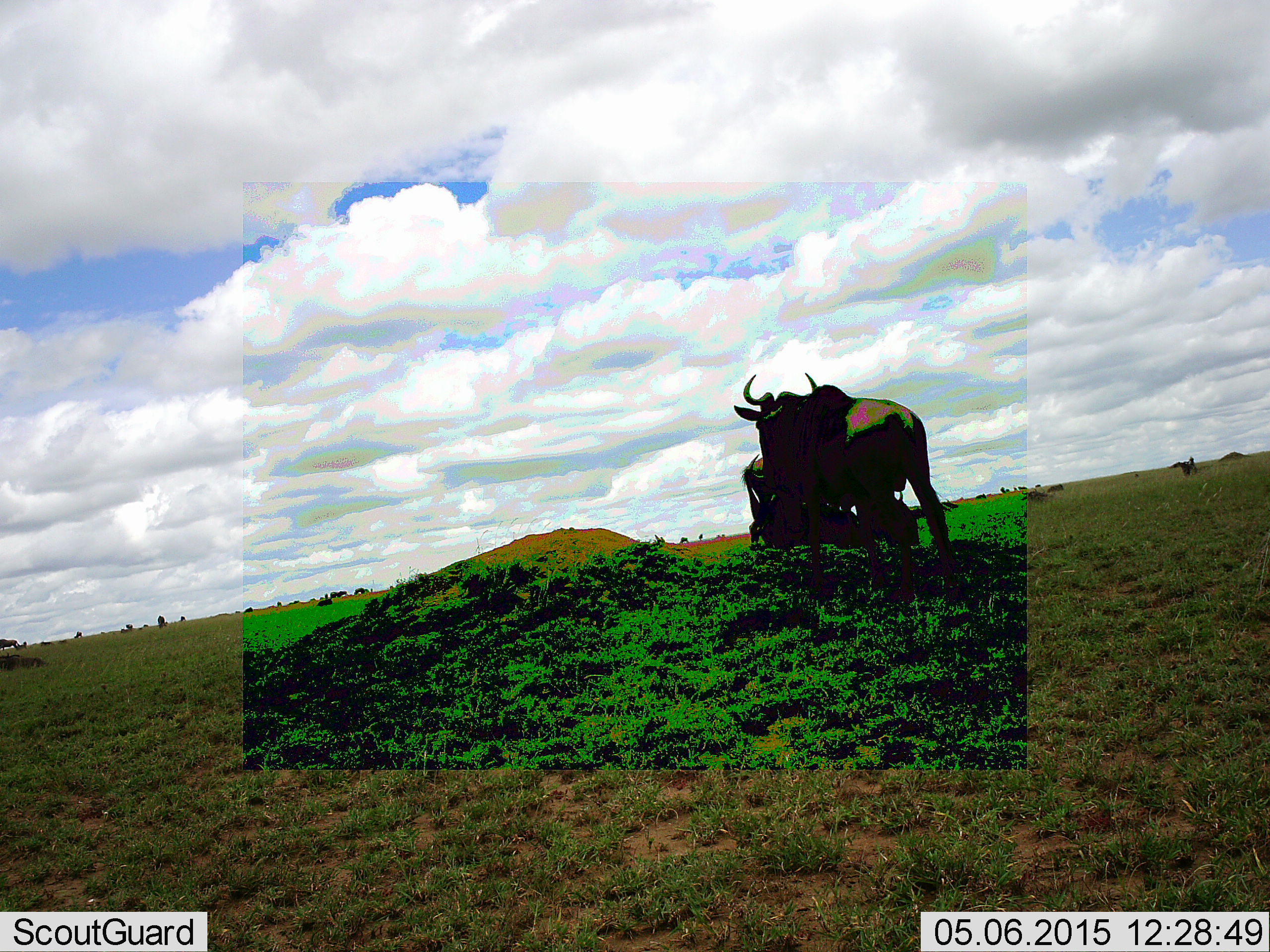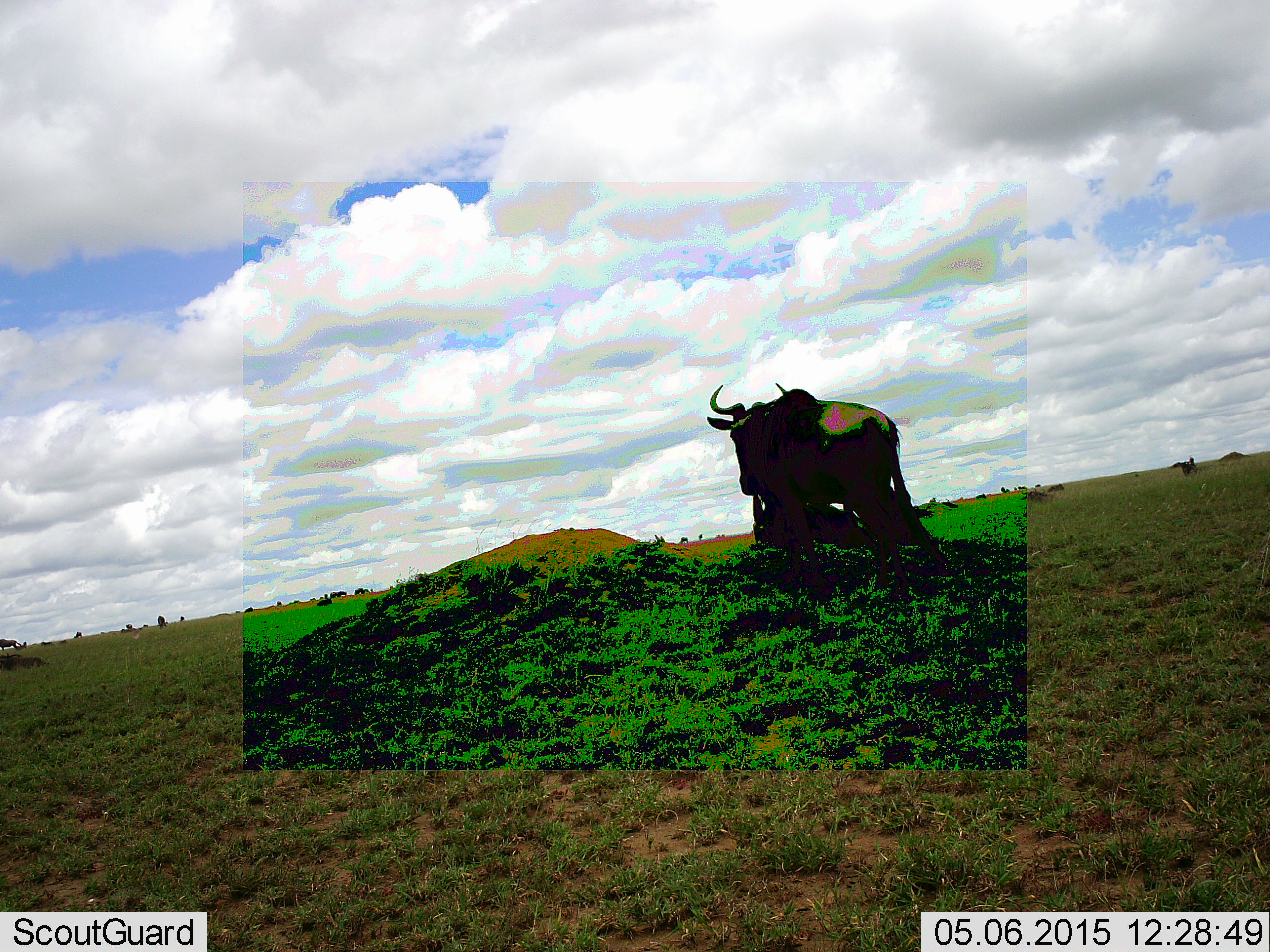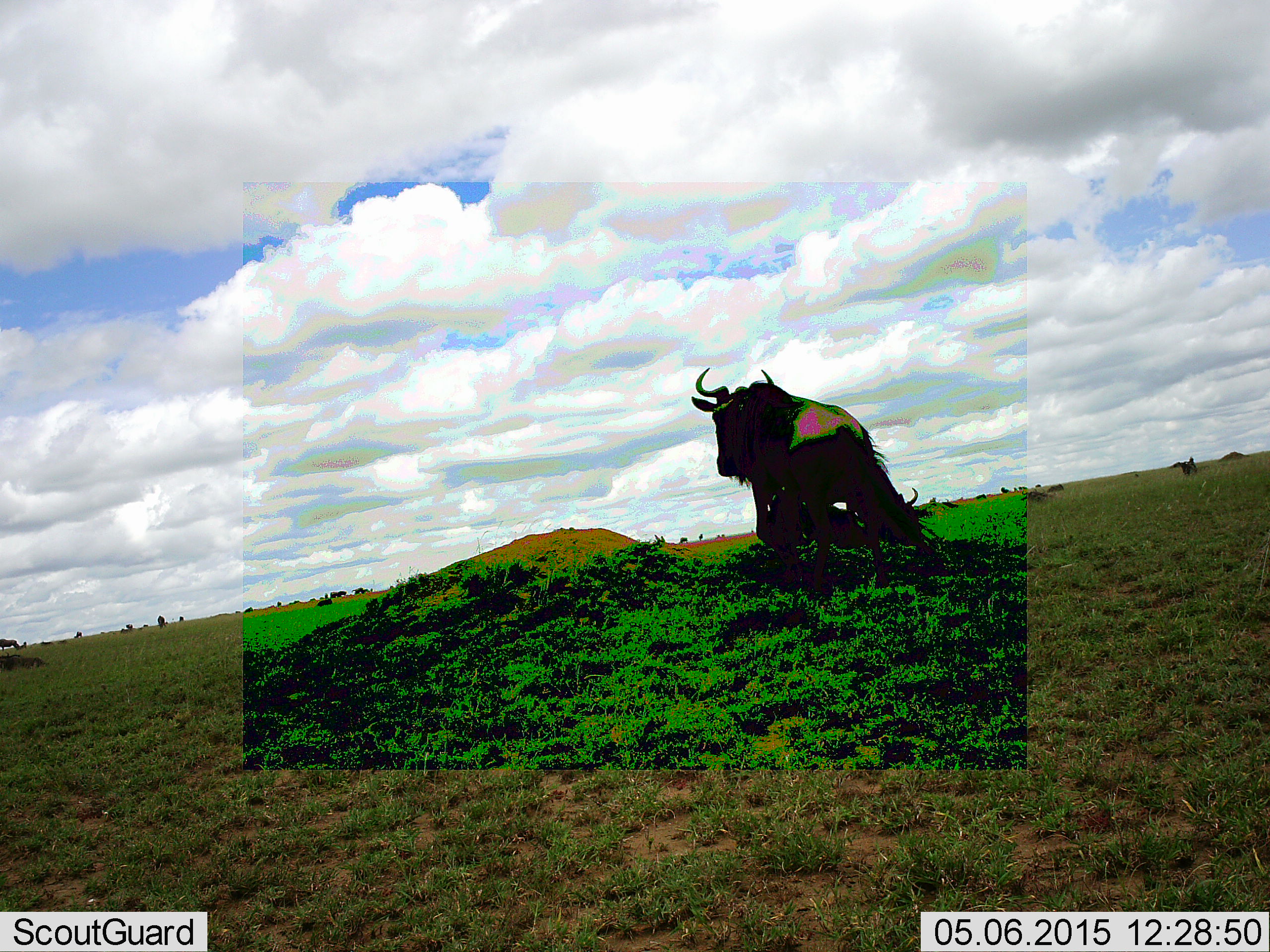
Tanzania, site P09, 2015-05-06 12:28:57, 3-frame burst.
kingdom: Animalia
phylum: Chordata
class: Mammalia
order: Artiodactyla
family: Bovidae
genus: Connochaetes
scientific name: Connochaetes taurinus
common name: blue wildebeest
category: wildebeest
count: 2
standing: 80%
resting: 10%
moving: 30%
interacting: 10%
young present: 0%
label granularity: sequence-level